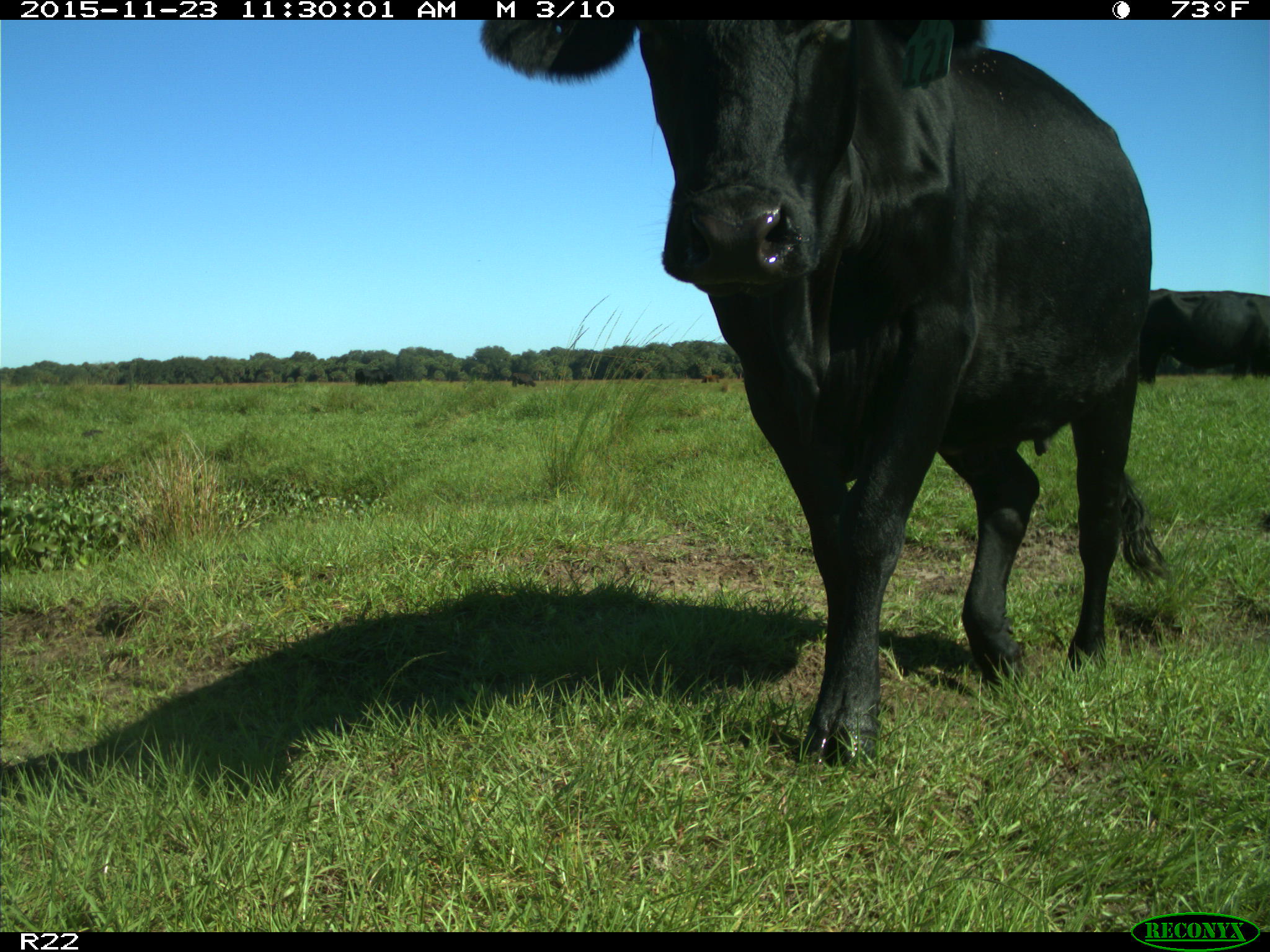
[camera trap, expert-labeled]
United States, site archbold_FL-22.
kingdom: Animalia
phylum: Chordata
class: Mammalia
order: Artiodactyla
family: Bovidae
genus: Bos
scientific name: Bos taurus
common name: domestic cow